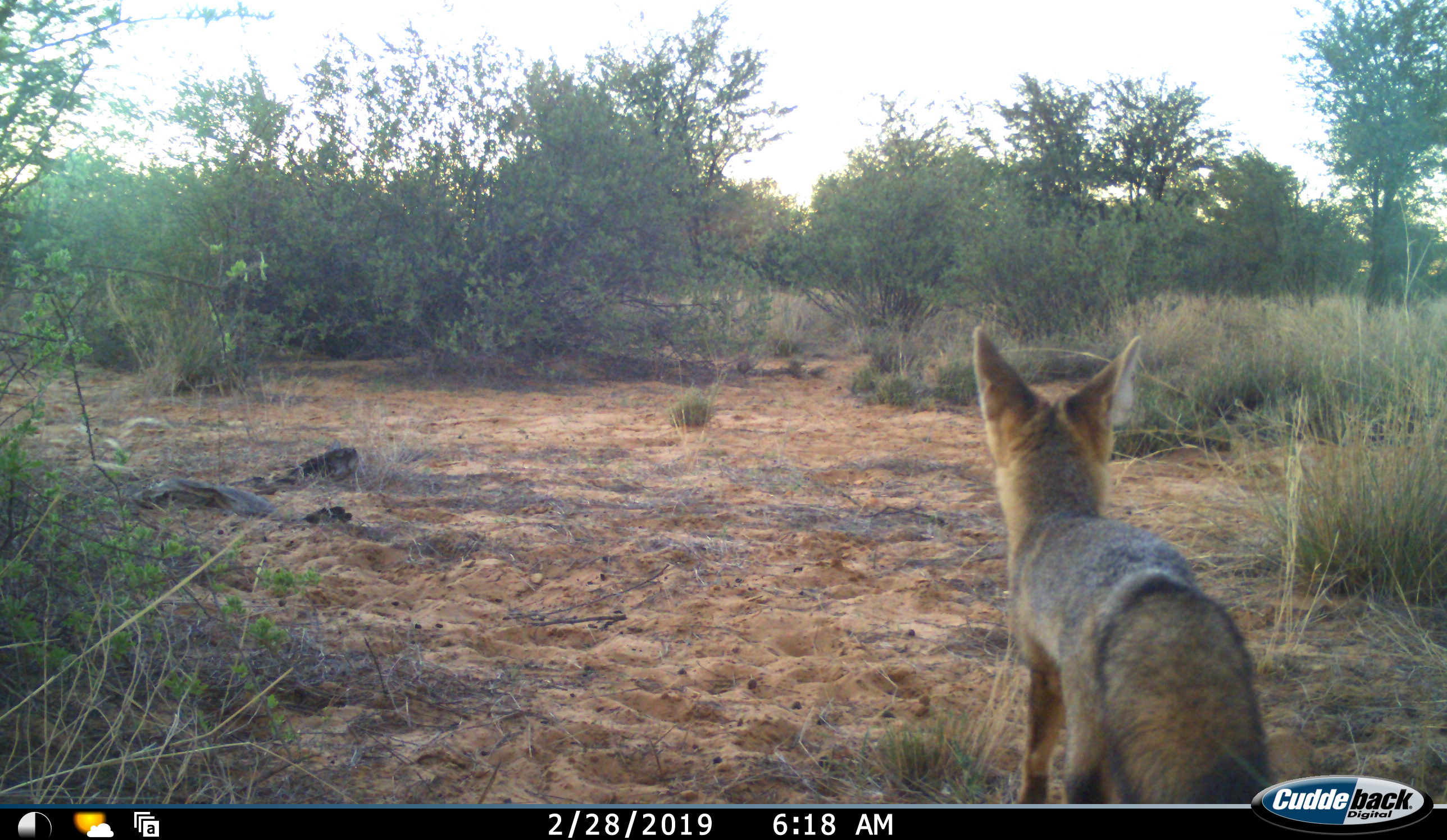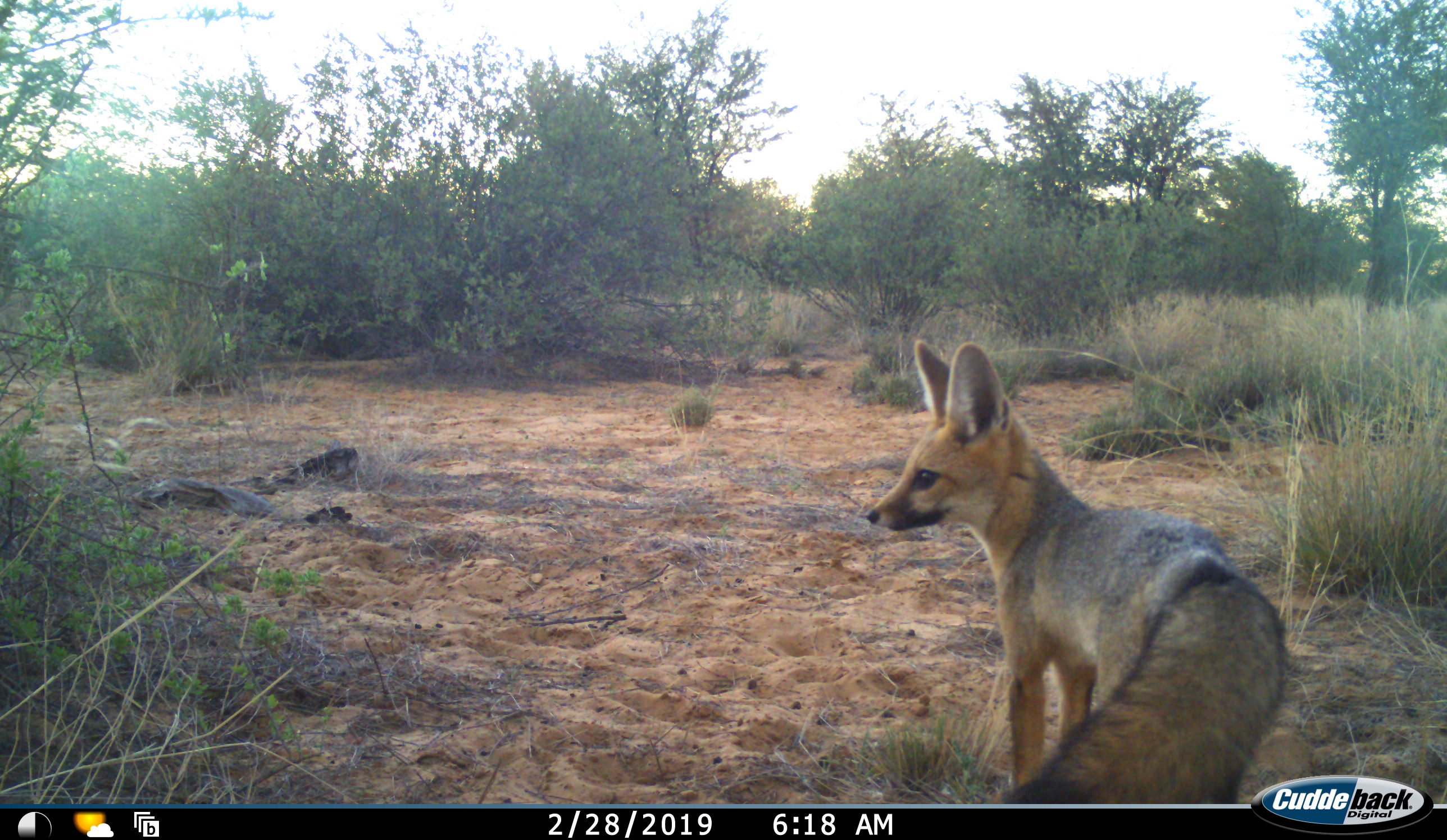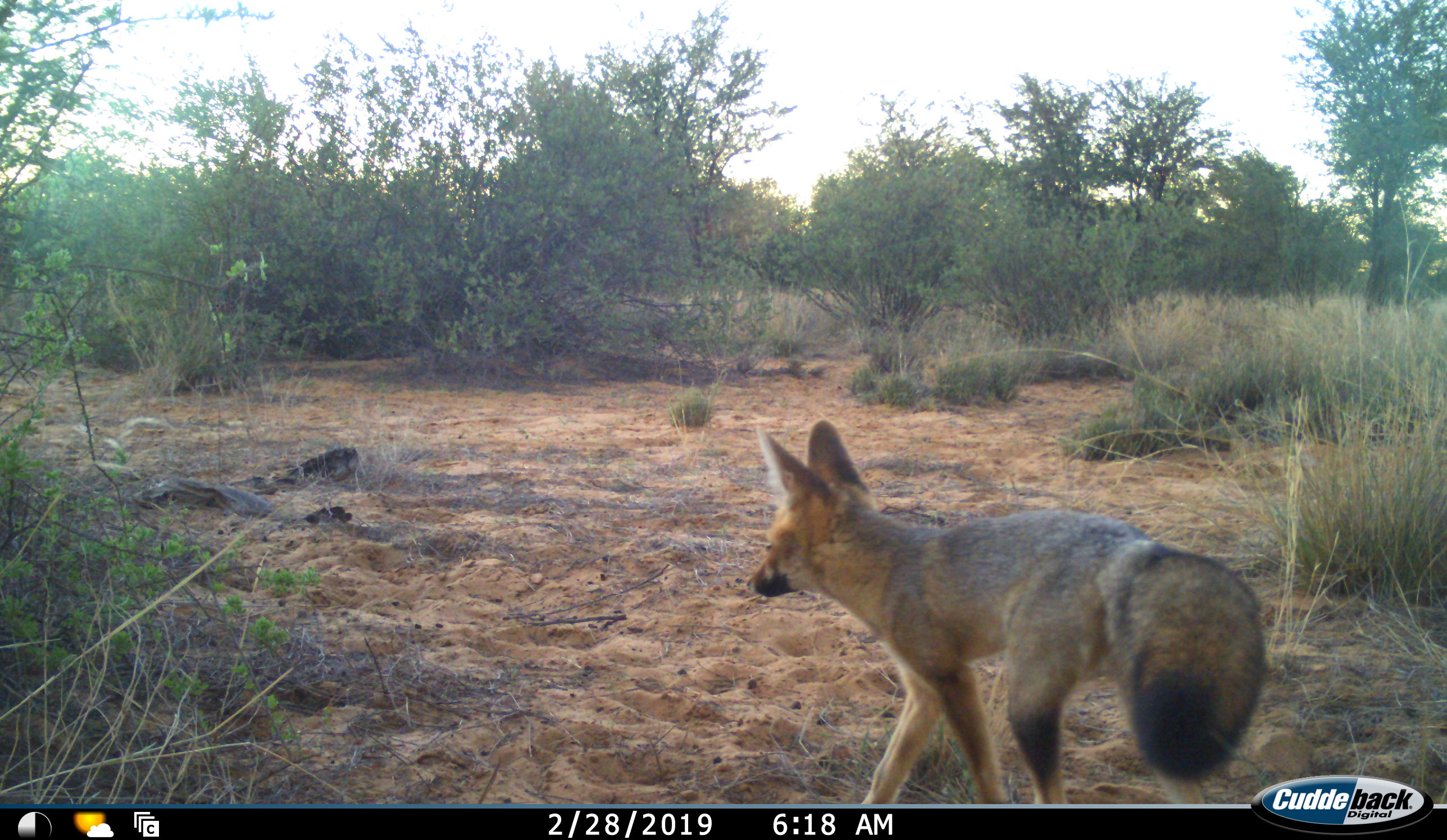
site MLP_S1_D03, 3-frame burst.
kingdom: Animalia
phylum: Chordata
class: Mammalia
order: Carnivora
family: Canidae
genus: Vulpes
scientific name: Vulpes chama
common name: cape fox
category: foxcape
Foxcape (cape fox) (Vulpes chama), count 1. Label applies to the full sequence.